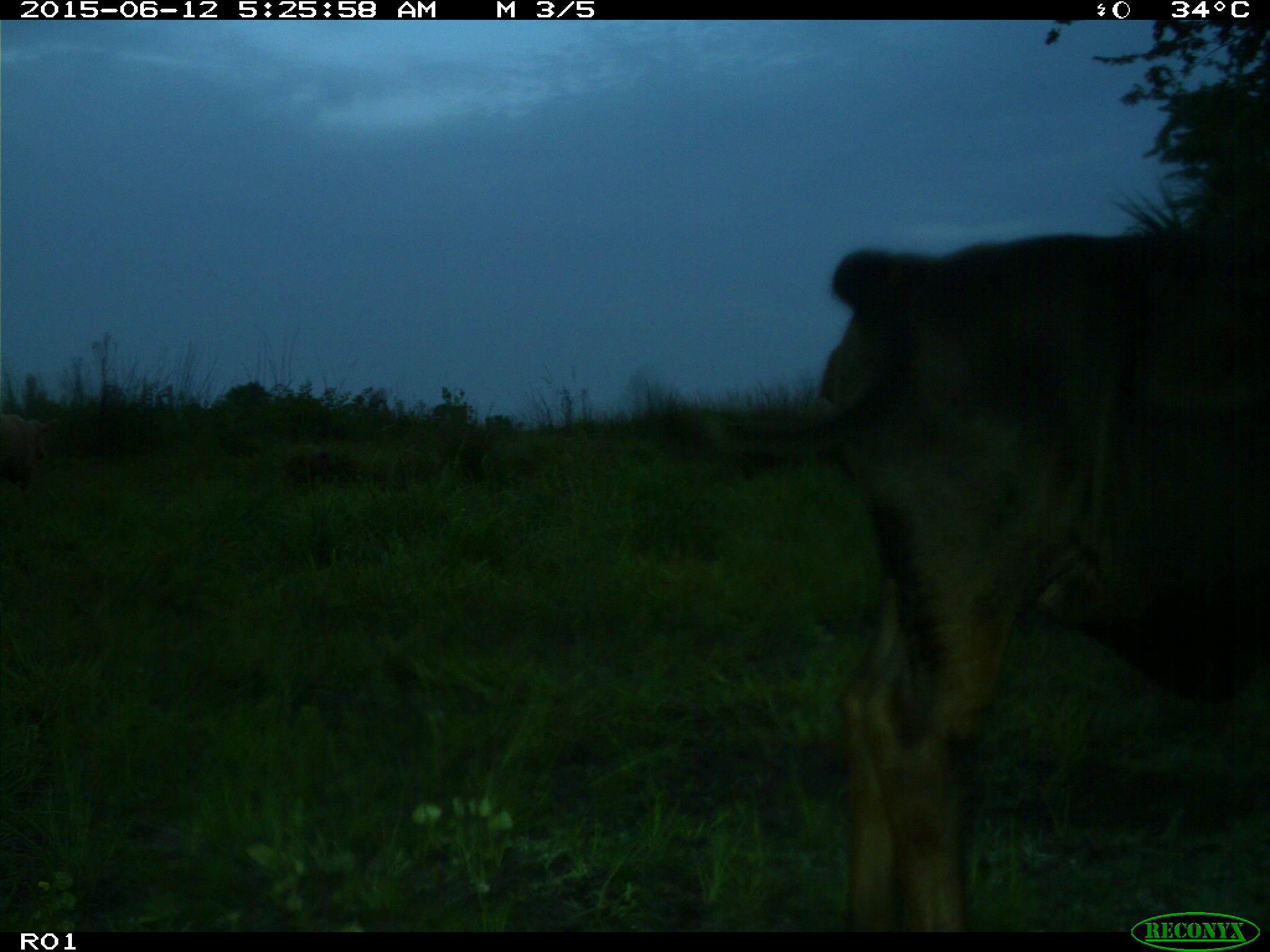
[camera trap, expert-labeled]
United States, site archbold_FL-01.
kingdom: Animalia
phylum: Chordata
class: Mammalia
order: Artiodactyla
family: Bovidae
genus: Bos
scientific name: Bos taurus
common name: domestic cow